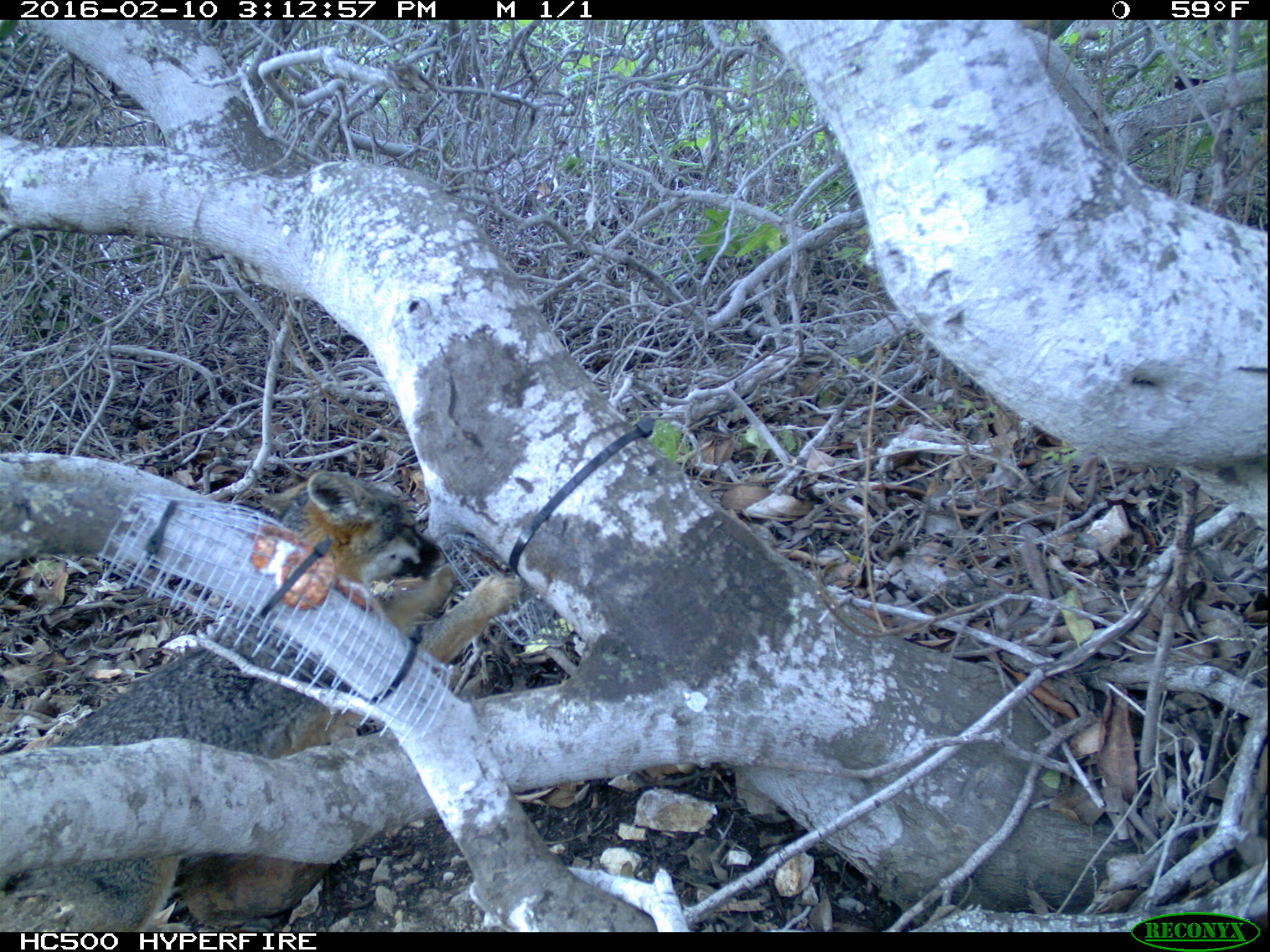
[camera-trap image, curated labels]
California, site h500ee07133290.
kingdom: Animalia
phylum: Chordata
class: Mammalia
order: Carnivora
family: Canidae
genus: Urocyon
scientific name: Urocyon littoralis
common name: island fox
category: fox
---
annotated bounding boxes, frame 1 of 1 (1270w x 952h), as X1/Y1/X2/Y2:
fox: 0/469/520/932